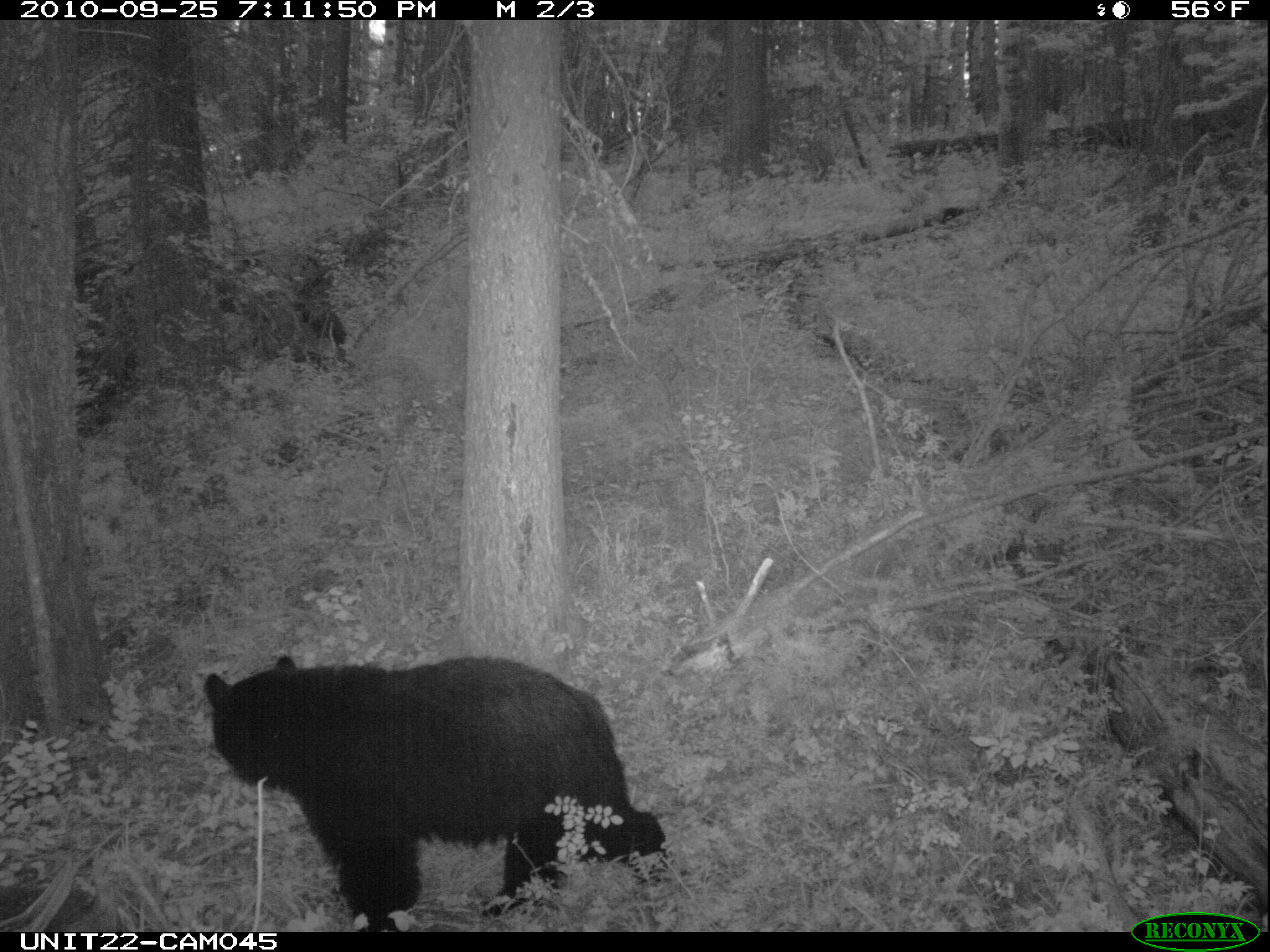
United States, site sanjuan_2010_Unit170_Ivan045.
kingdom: Animalia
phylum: Chordata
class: Mammalia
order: Carnivora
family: Ursidae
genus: Ursus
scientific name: Ursus americanus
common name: american black bear